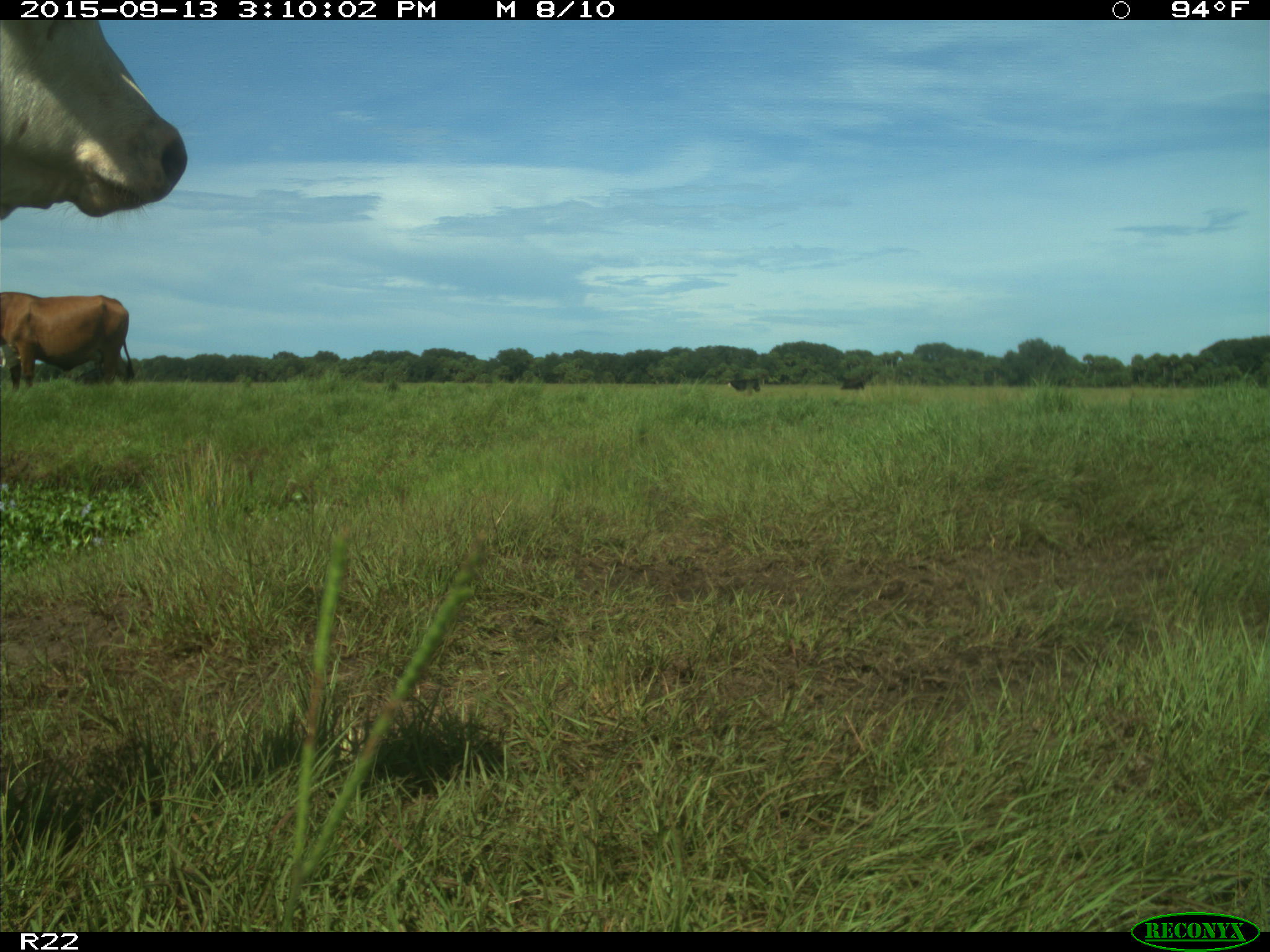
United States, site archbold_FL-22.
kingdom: Animalia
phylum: Chordata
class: Mammalia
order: Artiodactyla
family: Bovidae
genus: Bos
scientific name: Bos taurus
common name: domestic cow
Bos taurus (domestic cow).